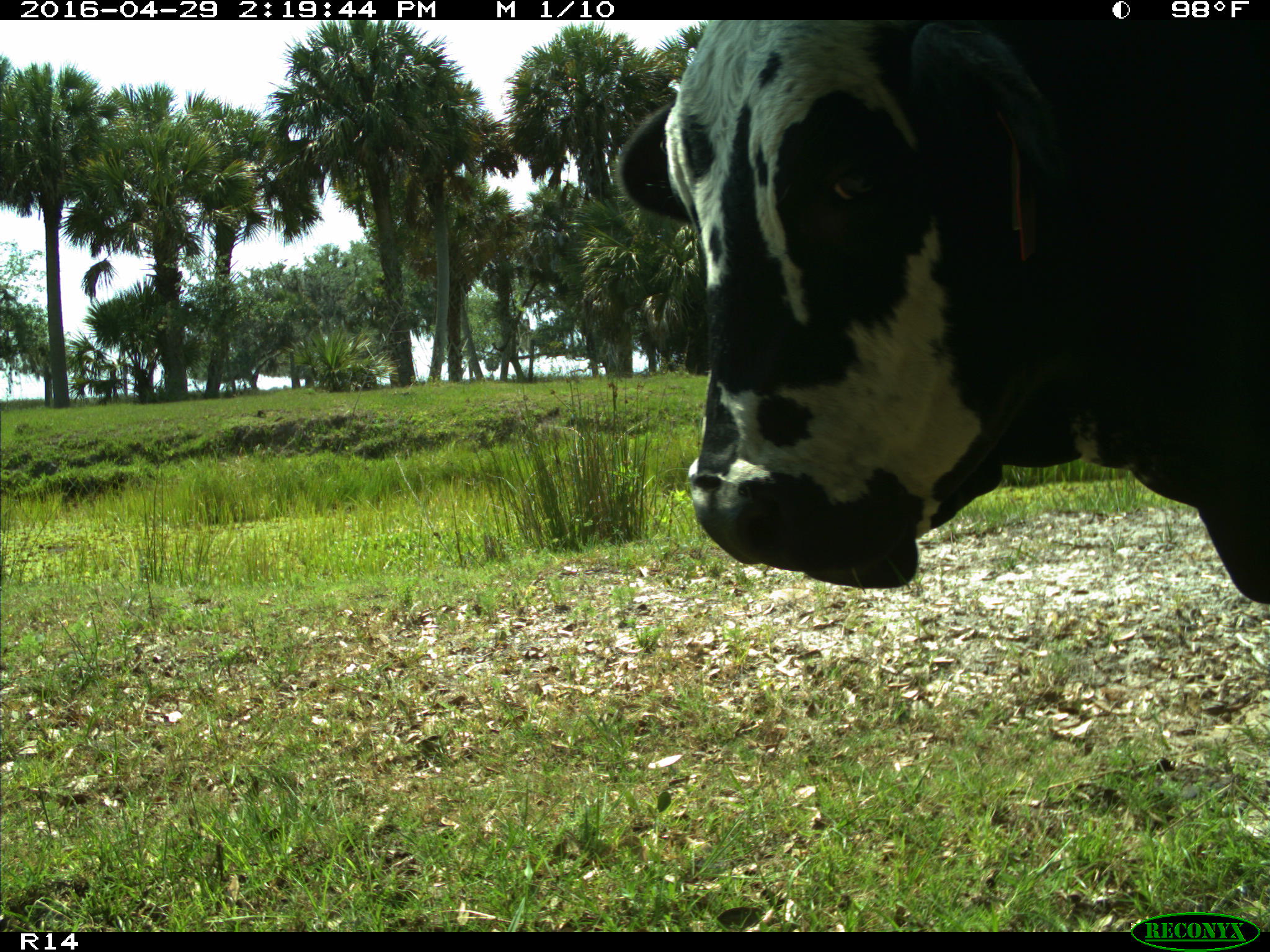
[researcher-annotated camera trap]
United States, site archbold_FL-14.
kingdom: Animalia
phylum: Chordata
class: Mammalia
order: Artiodactyla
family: Bovidae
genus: Bos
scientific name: Bos taurus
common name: domestic cow